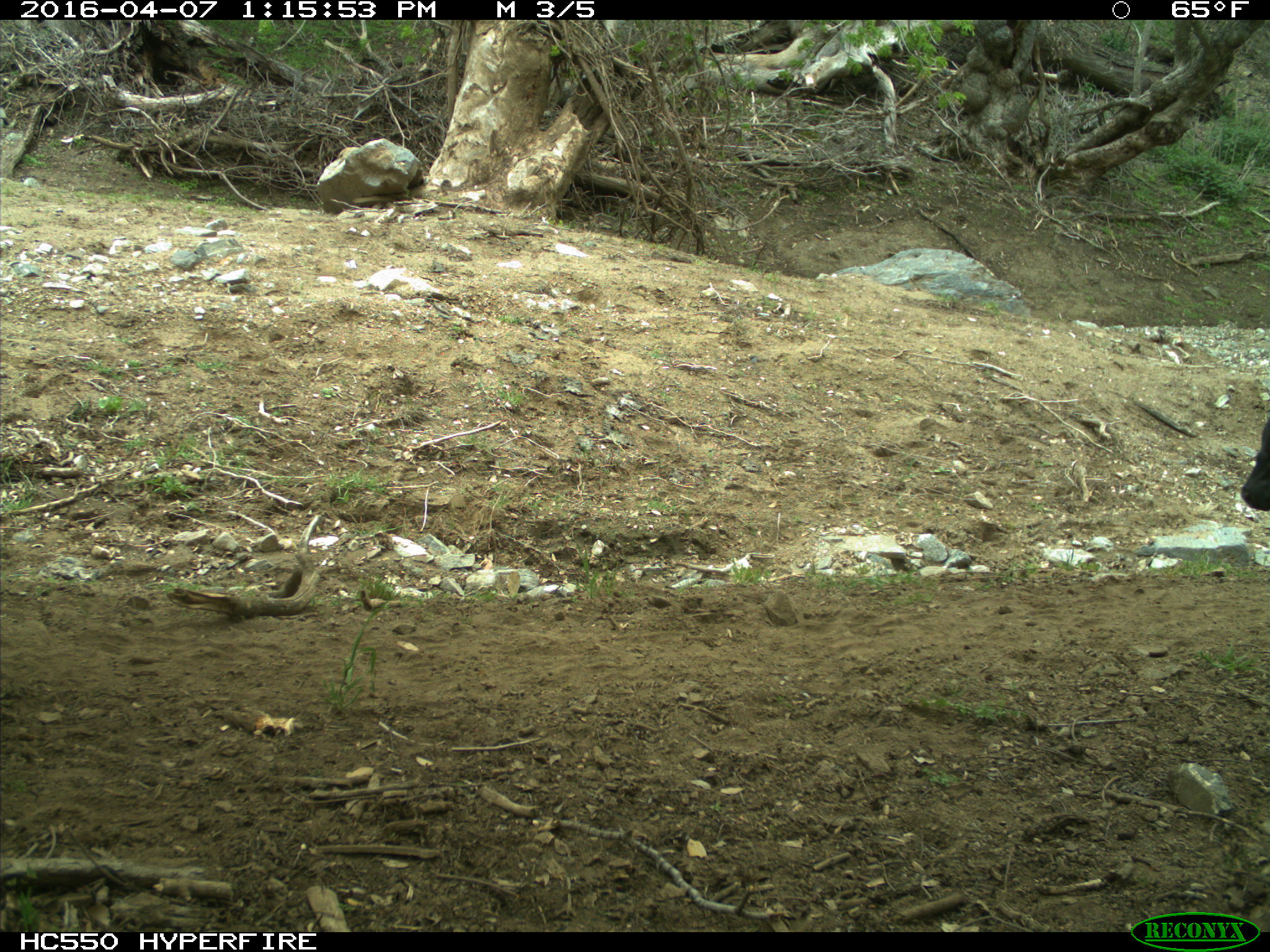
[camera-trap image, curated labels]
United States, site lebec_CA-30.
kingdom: Animalia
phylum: Chordata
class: Mammalia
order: Artiodactyla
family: Bovidae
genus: Bos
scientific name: Bos taurus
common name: domestic cow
Bos taurus (domestic cow).